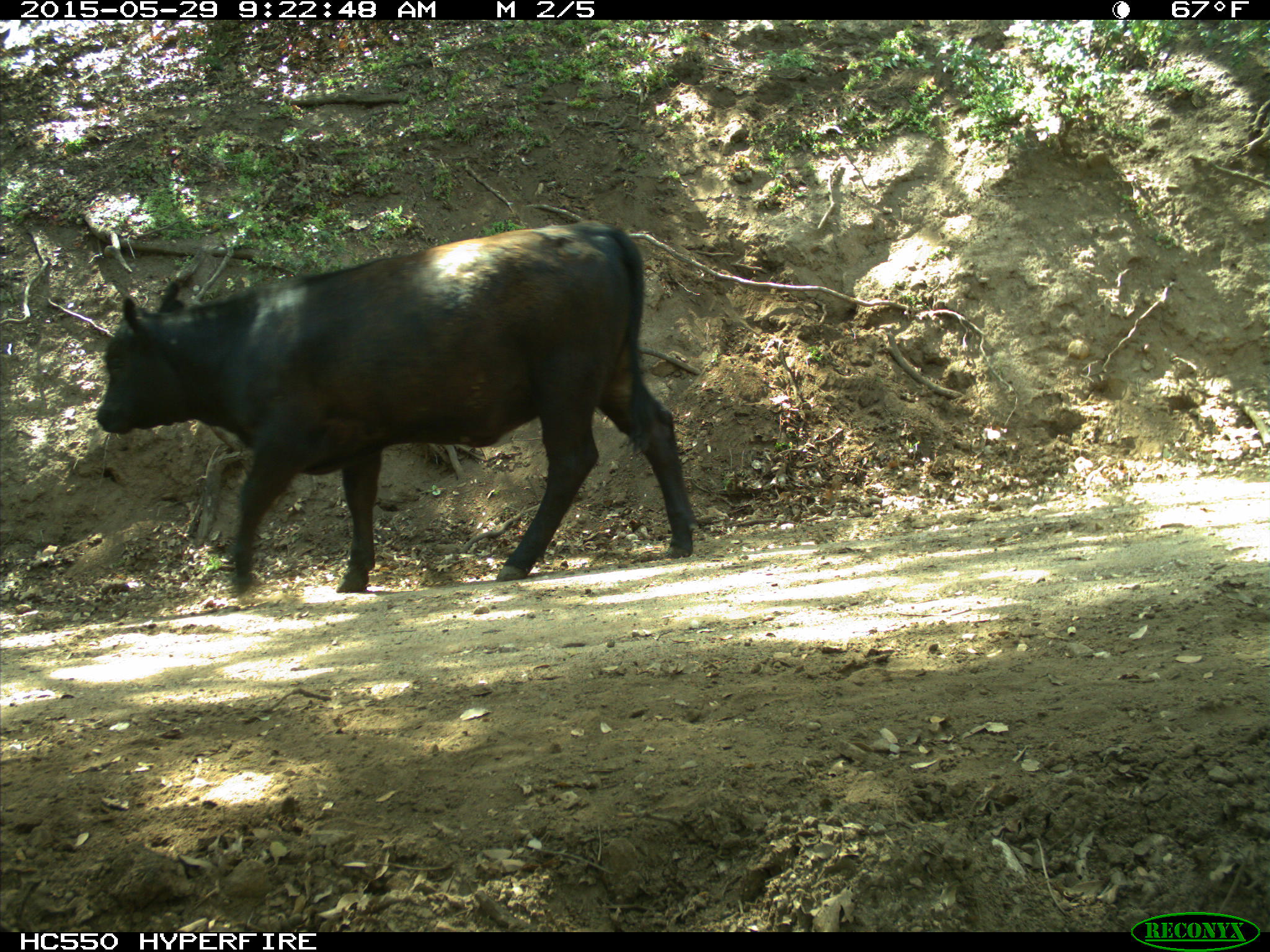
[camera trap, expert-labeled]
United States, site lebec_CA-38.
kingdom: Animalia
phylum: Chordata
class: Mammalia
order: Artiodactyla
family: Bovidae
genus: Bos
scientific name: Bos taurus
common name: domestic cow